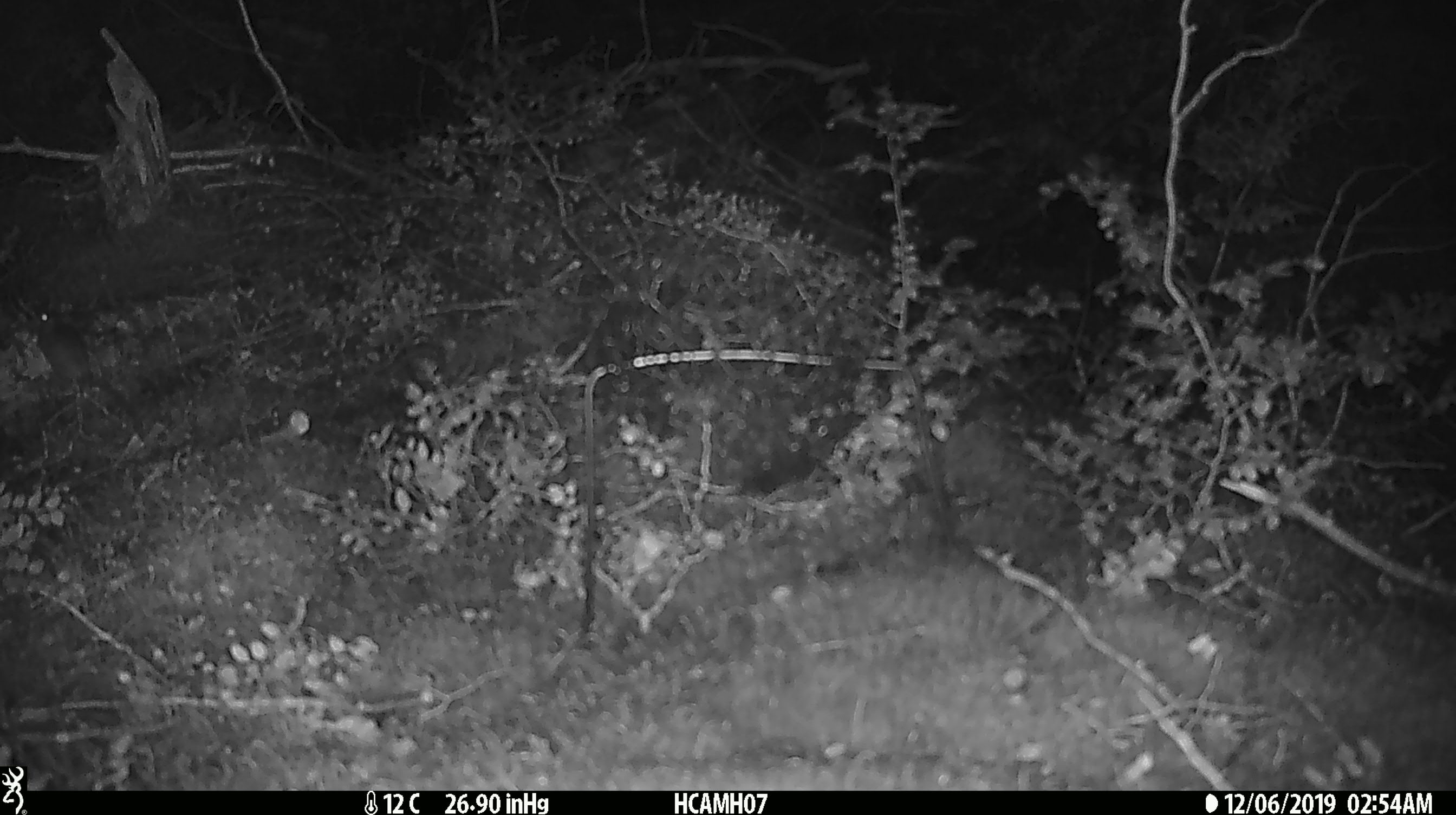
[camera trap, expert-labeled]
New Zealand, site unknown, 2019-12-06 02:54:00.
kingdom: Animalia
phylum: Chordata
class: Mammalia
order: Rodentia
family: Muridae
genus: Mus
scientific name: Mus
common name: mouse